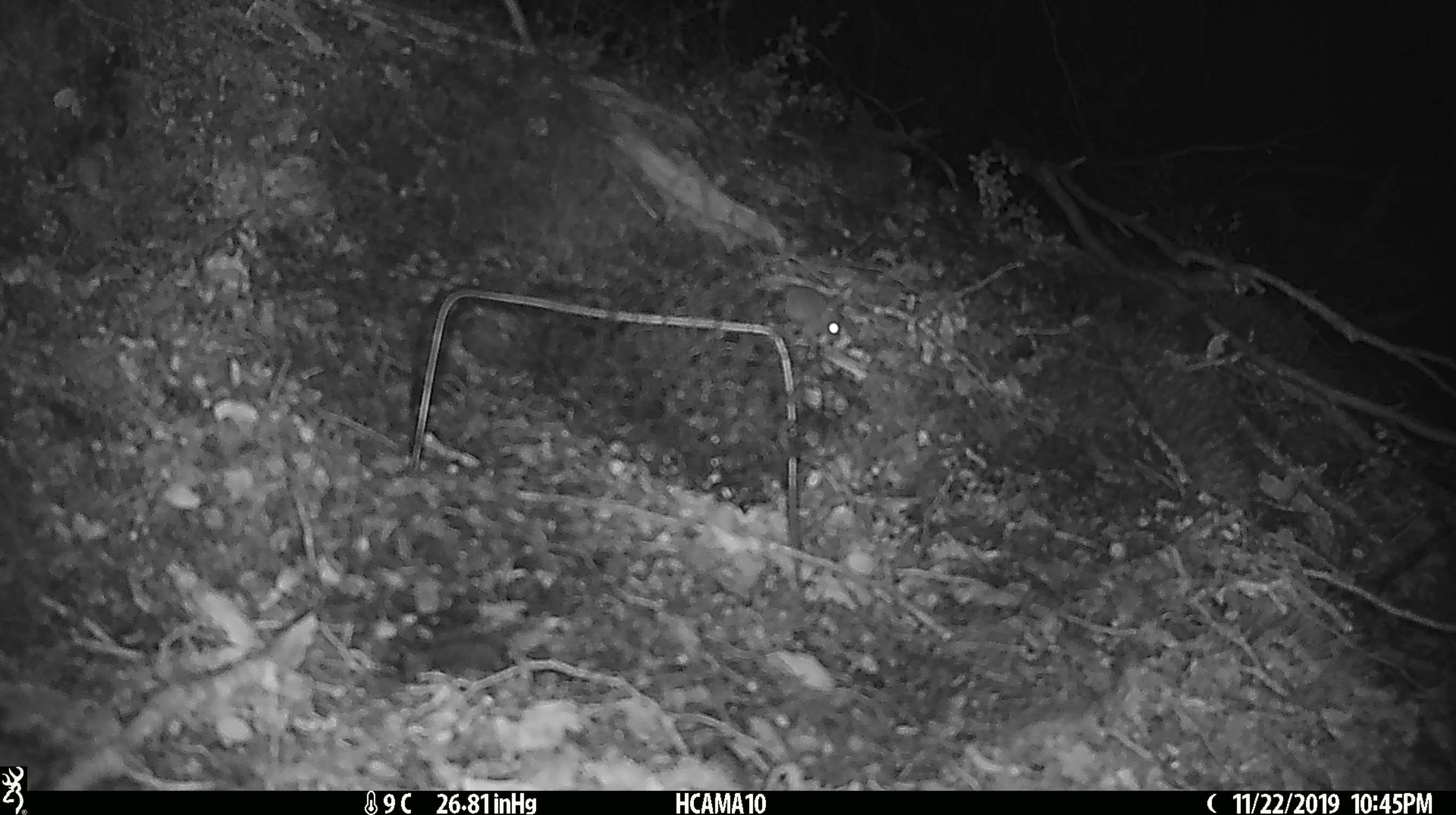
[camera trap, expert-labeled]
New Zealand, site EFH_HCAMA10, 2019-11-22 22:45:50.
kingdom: Animalia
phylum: Chordata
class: Mammalia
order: Rodentia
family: Muridae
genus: Mus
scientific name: Mus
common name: mouse